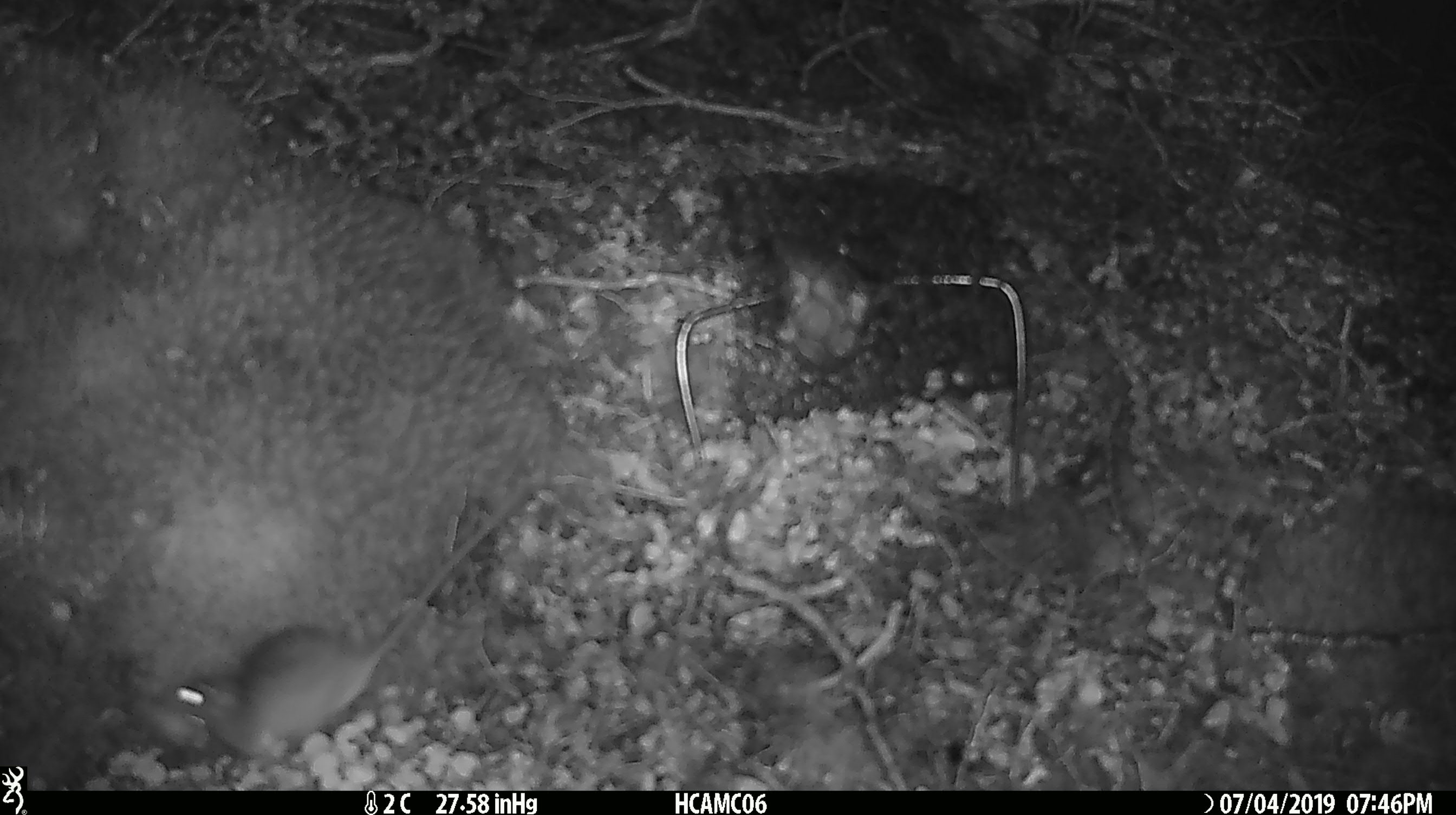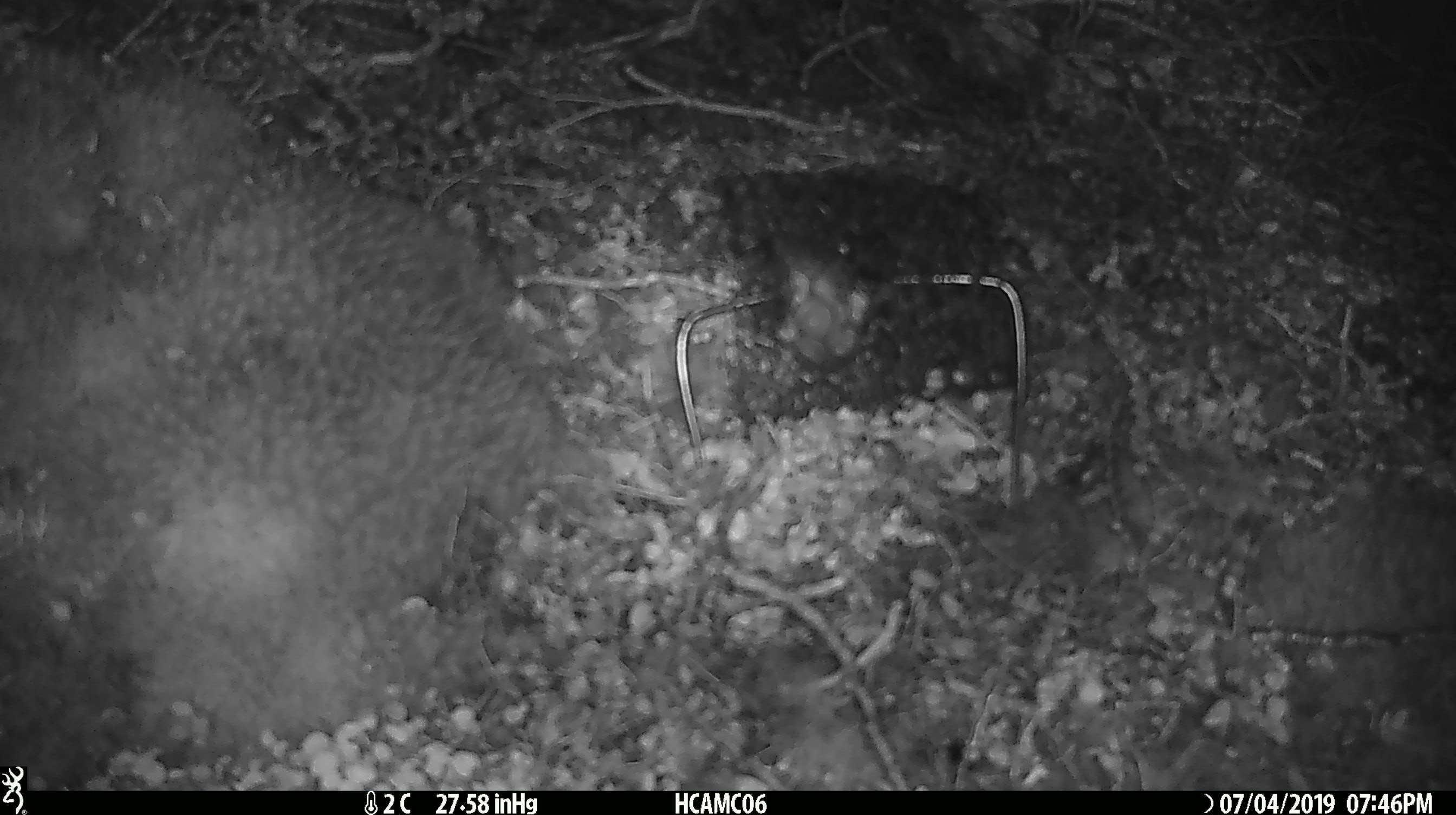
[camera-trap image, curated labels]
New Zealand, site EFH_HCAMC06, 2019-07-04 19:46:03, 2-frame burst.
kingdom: Animalia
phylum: Chordata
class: Mammalia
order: Rodentia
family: Muridae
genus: Mus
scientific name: Mus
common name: mouse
Mouse (Mus).